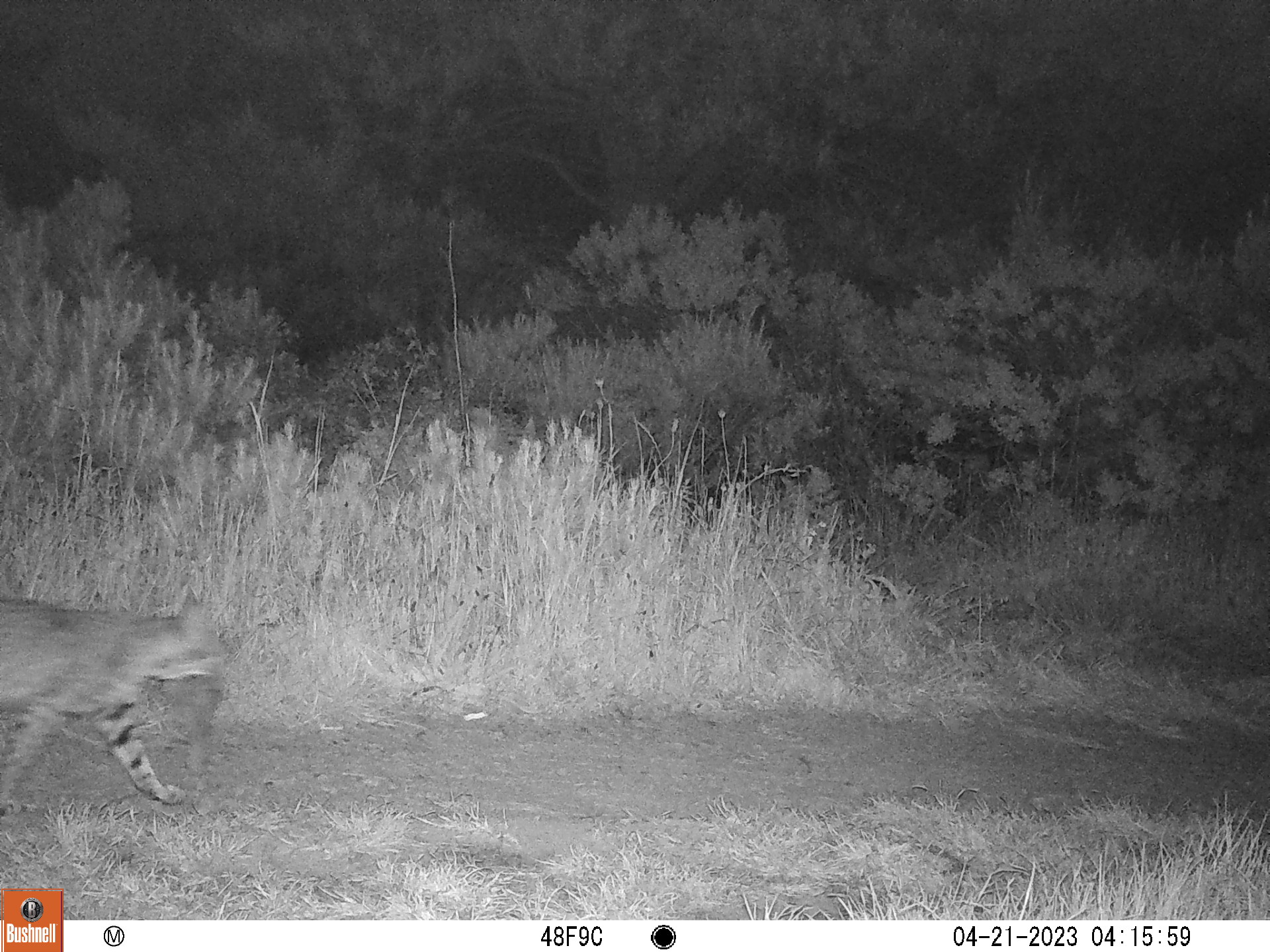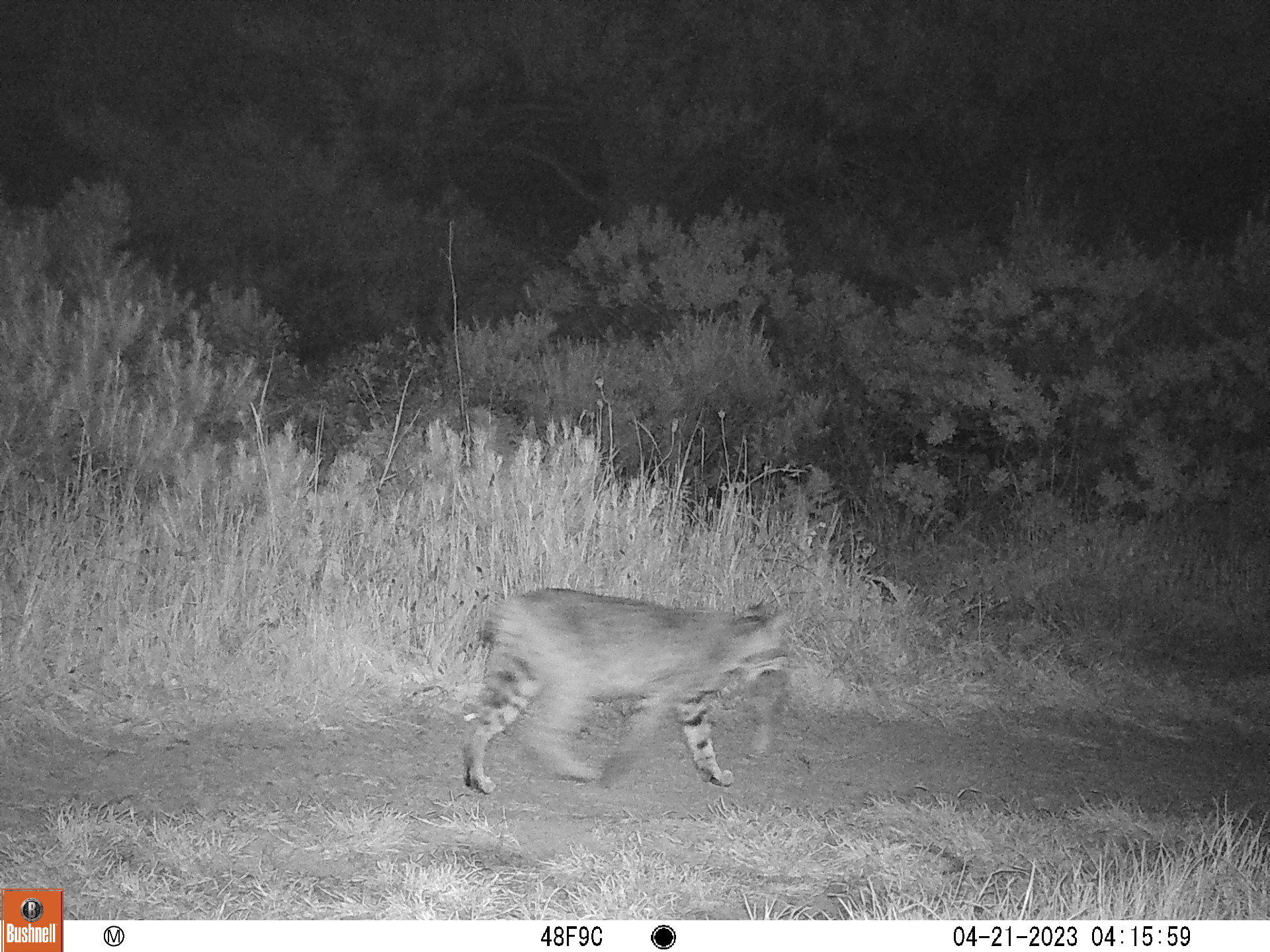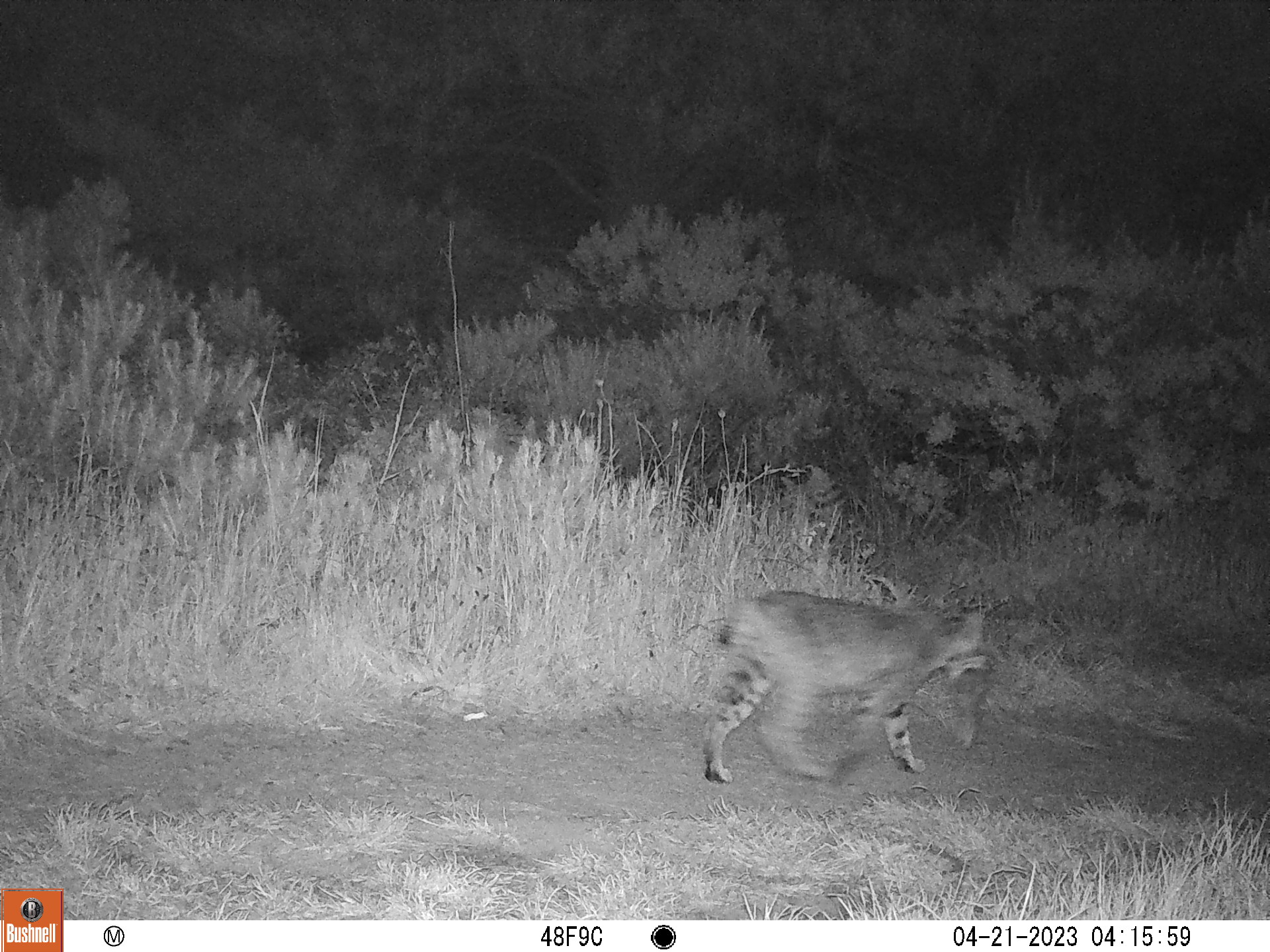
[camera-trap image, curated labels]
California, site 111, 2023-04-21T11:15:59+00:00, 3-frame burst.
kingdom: Animalia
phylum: Chordata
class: Mammalia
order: Carnivora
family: Felidae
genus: Lynx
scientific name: Lynx rufus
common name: bobcat